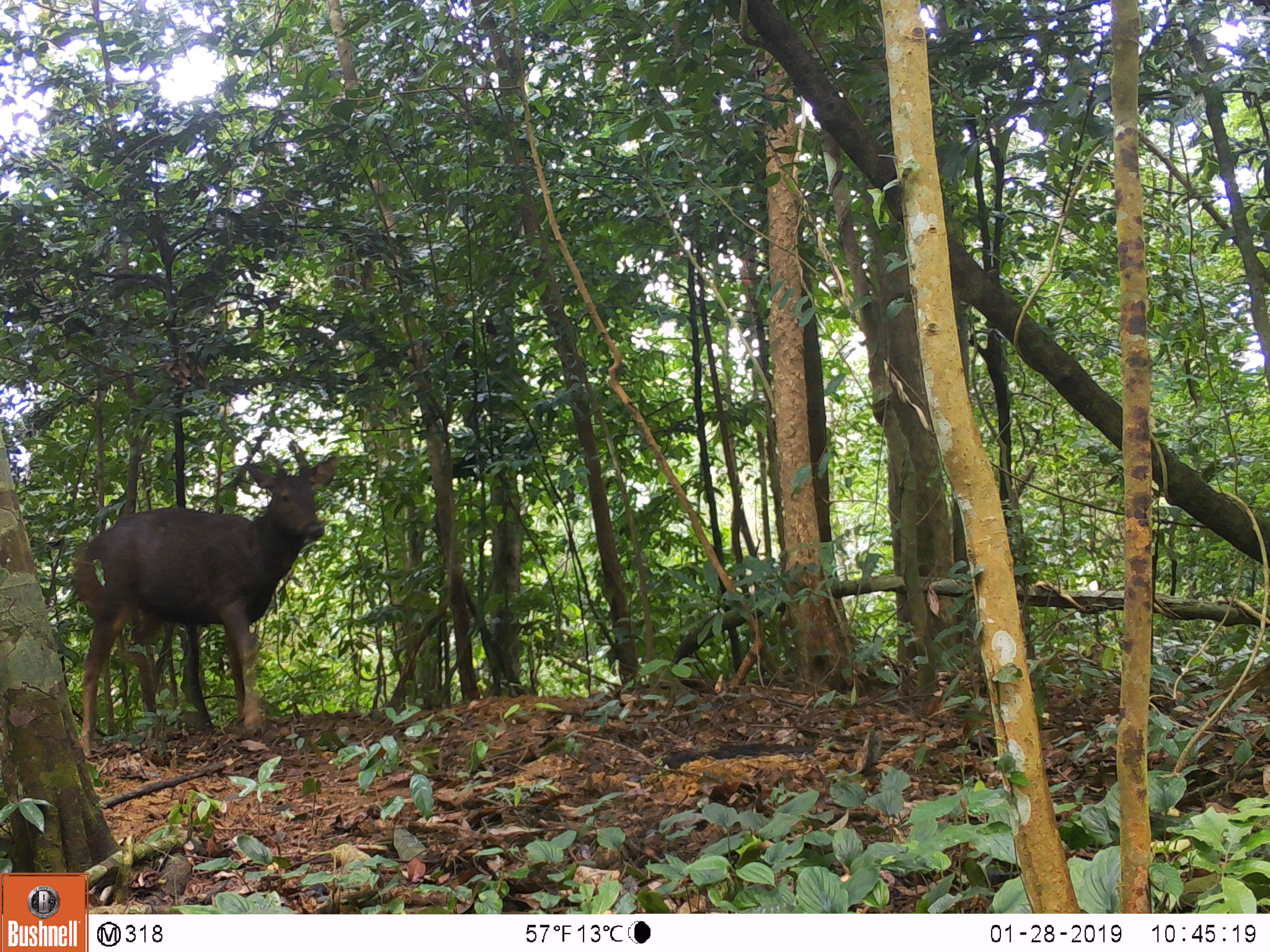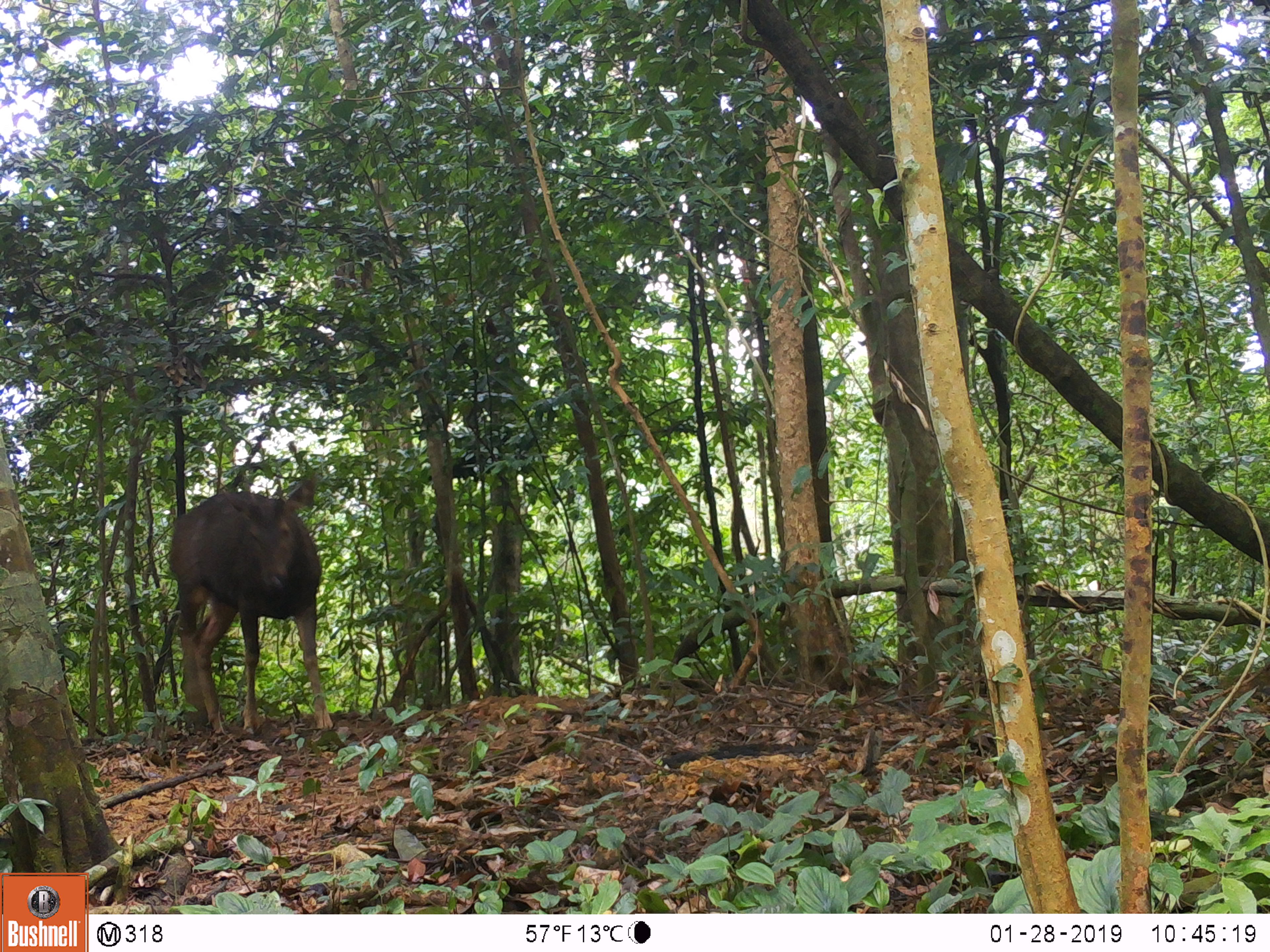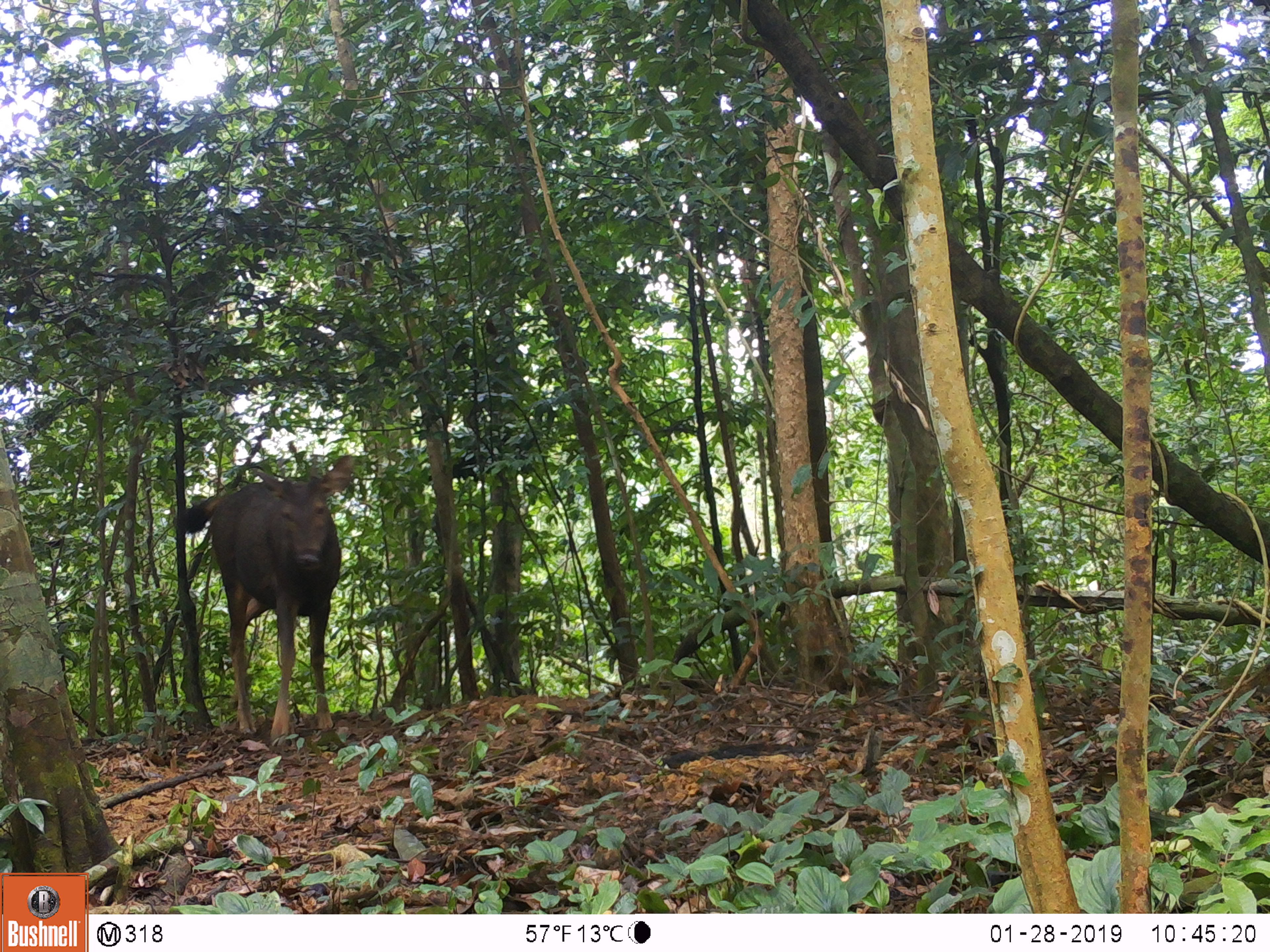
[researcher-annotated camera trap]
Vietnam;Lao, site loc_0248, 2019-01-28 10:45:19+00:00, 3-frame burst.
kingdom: Animalia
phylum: Chordata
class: Mammalia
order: Artiodactyla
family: Cervidae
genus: Rusa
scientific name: Rusa unicolor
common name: sambar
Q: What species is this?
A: Sambar (Rusa unicolor).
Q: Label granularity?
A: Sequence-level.